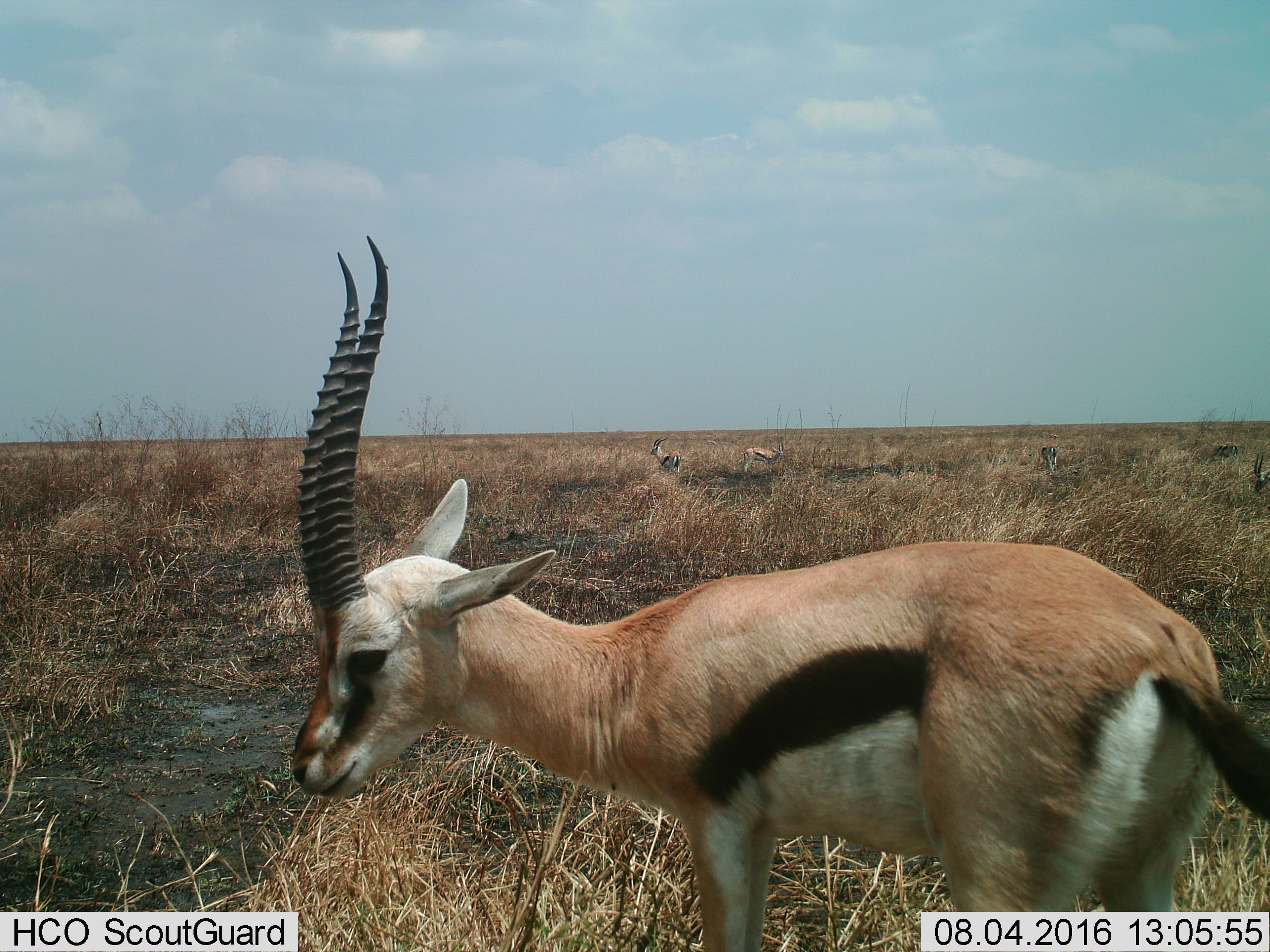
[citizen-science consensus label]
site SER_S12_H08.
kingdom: Animalia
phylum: Chordata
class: Mammalia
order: Artiodactyla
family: Bovidae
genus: Eudorcas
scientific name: Eudorcas thomsonii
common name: thomson's gazelle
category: gazellethomsons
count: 1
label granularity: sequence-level